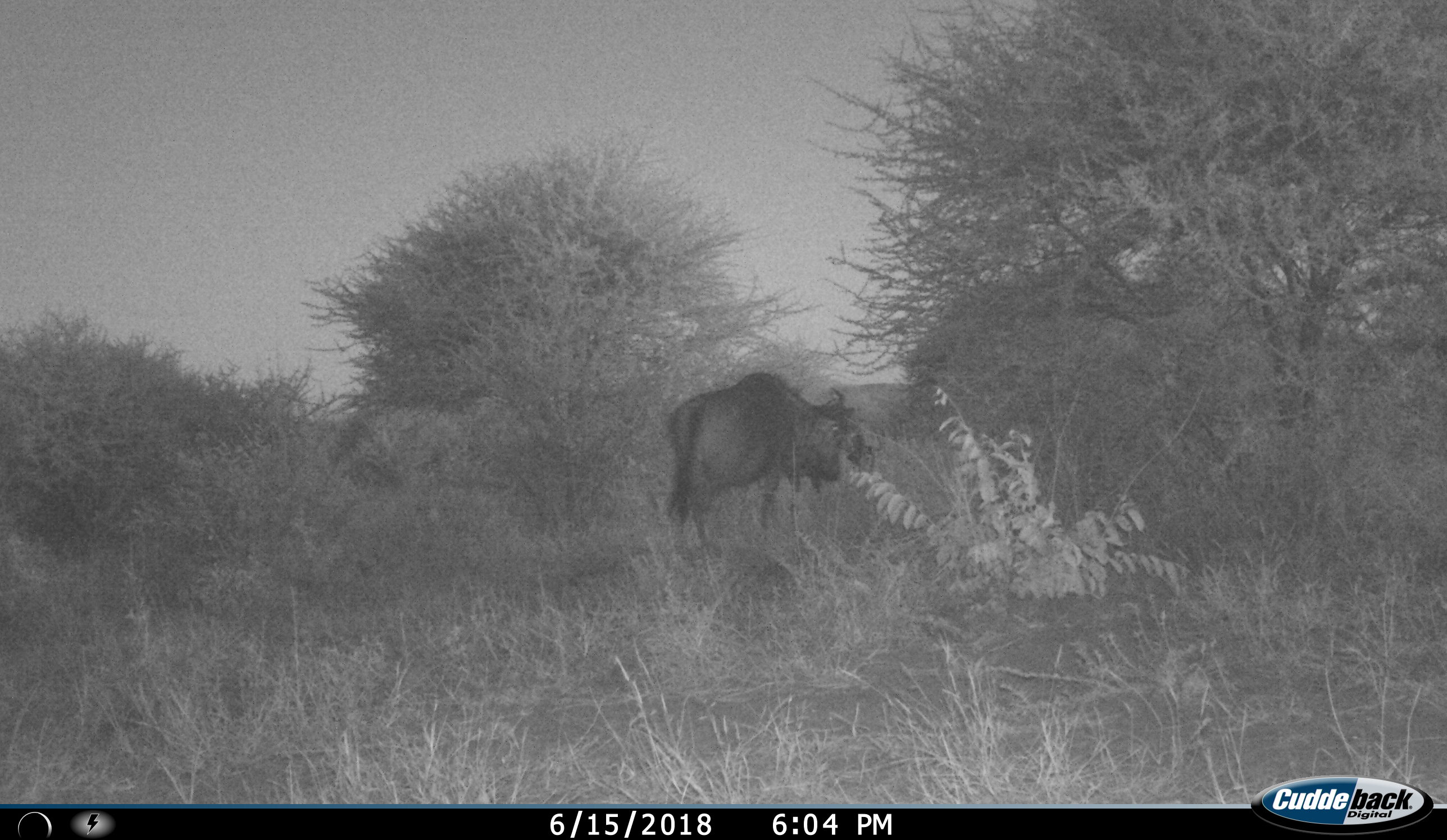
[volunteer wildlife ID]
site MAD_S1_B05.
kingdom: Animalia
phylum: Chordata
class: Mammalia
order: Artiodactyla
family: Bovidae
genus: Connochaetes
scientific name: Connochaetes taurinus taurinus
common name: blue wildebeest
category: wildebeestblue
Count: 1.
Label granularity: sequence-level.